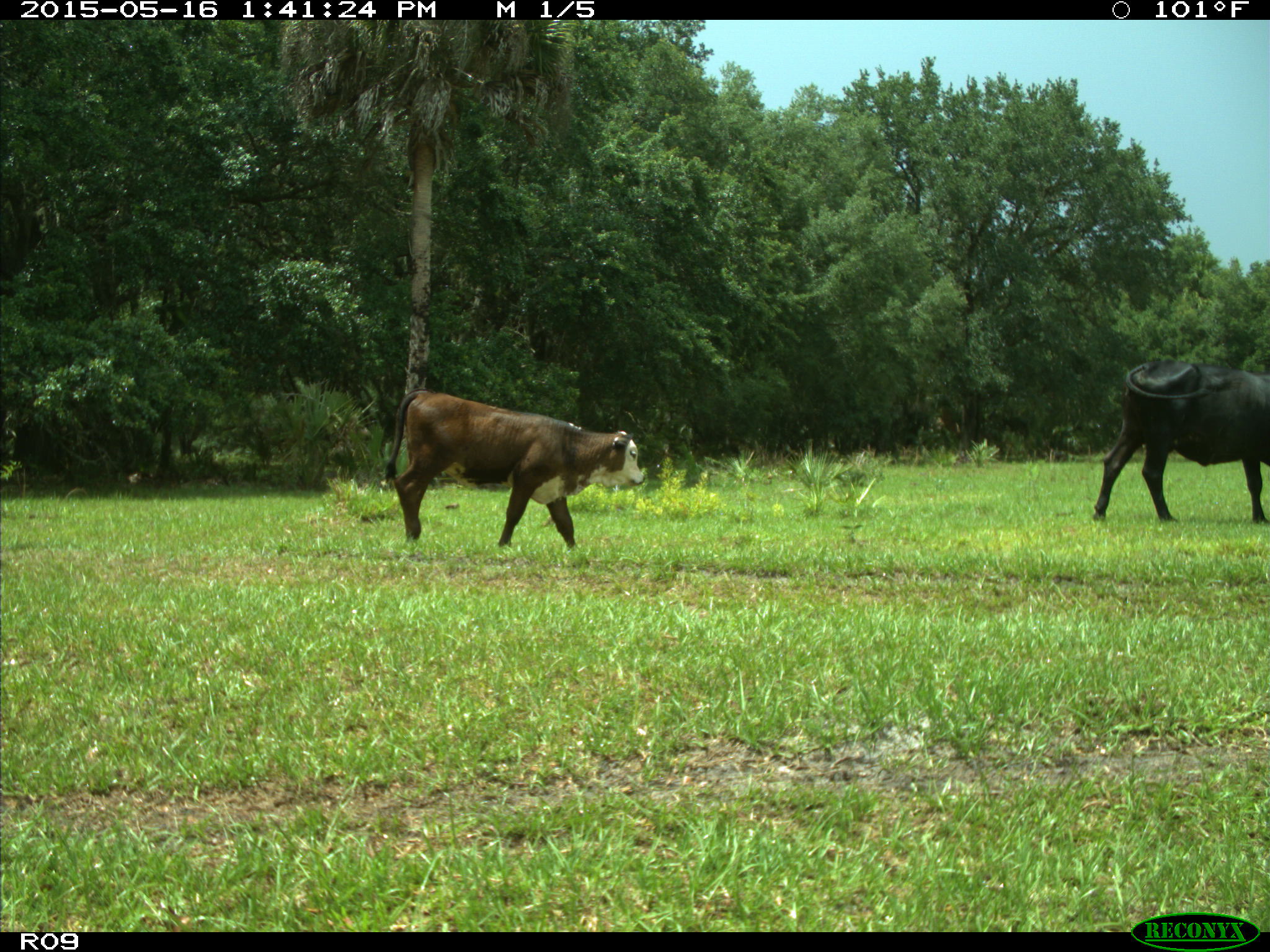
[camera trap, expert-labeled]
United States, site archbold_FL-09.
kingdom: Animalia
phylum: Chordata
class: Mammalia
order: Artiodactyla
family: Bovidae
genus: Bos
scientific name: Bos taurus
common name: domestic cow